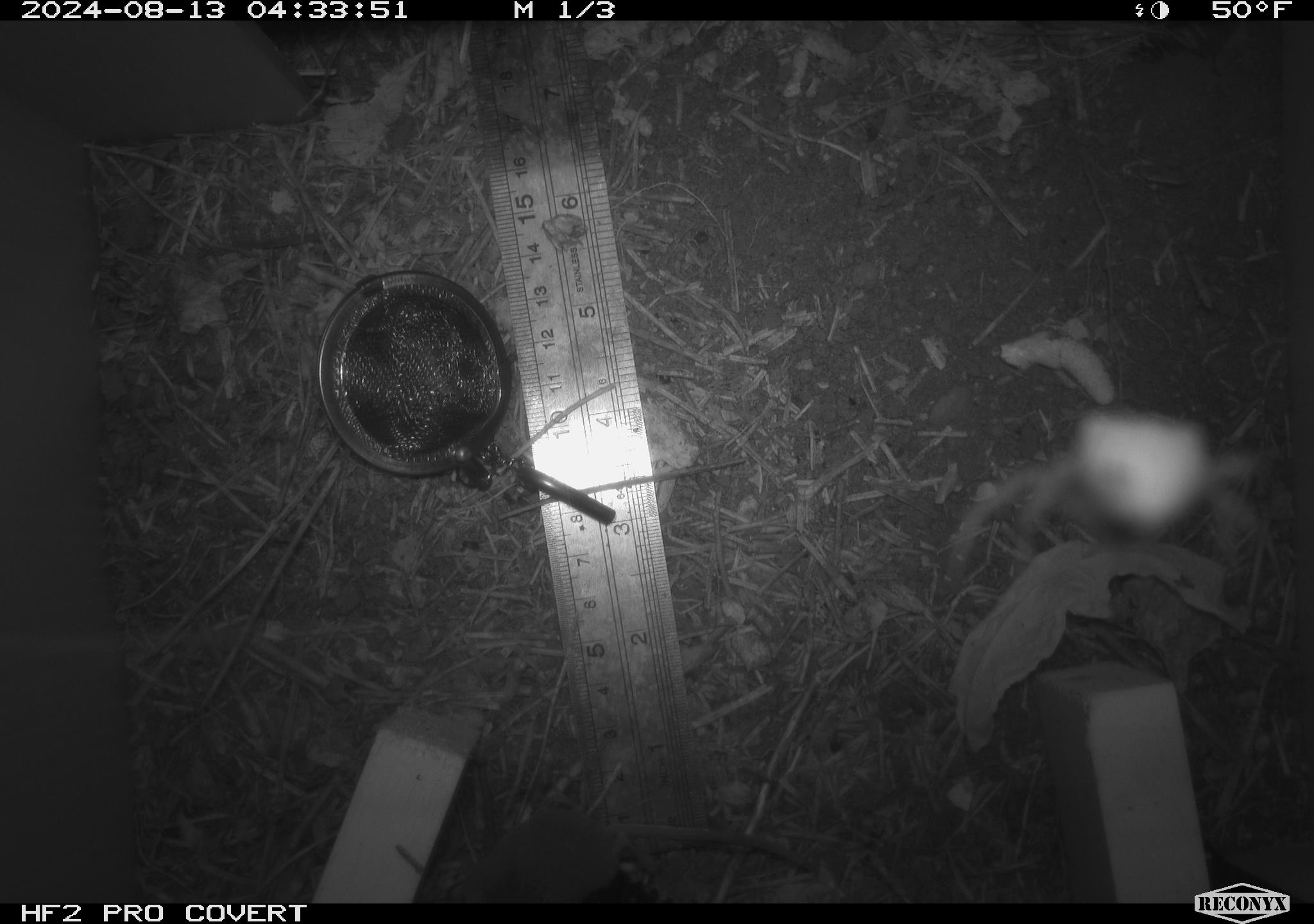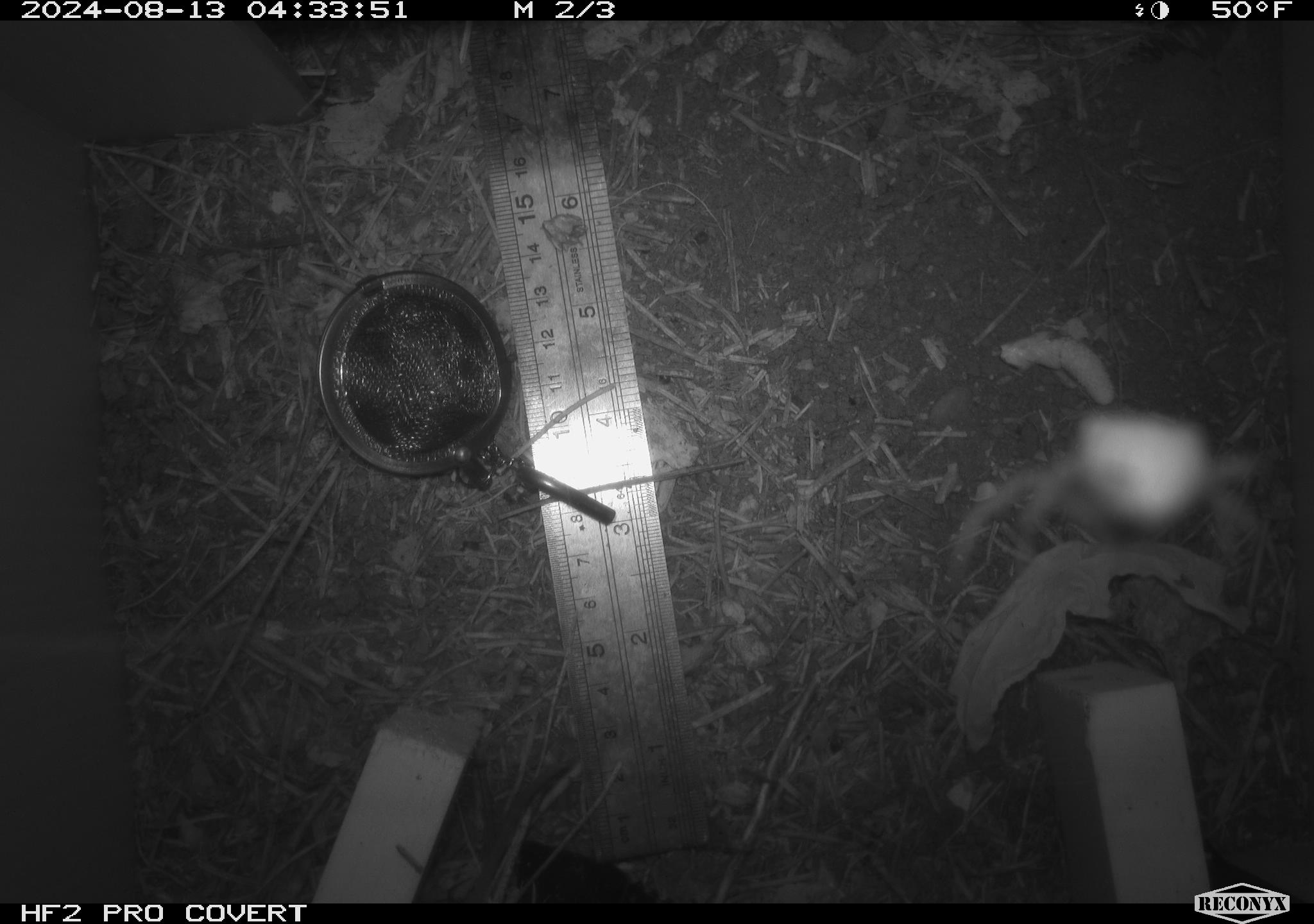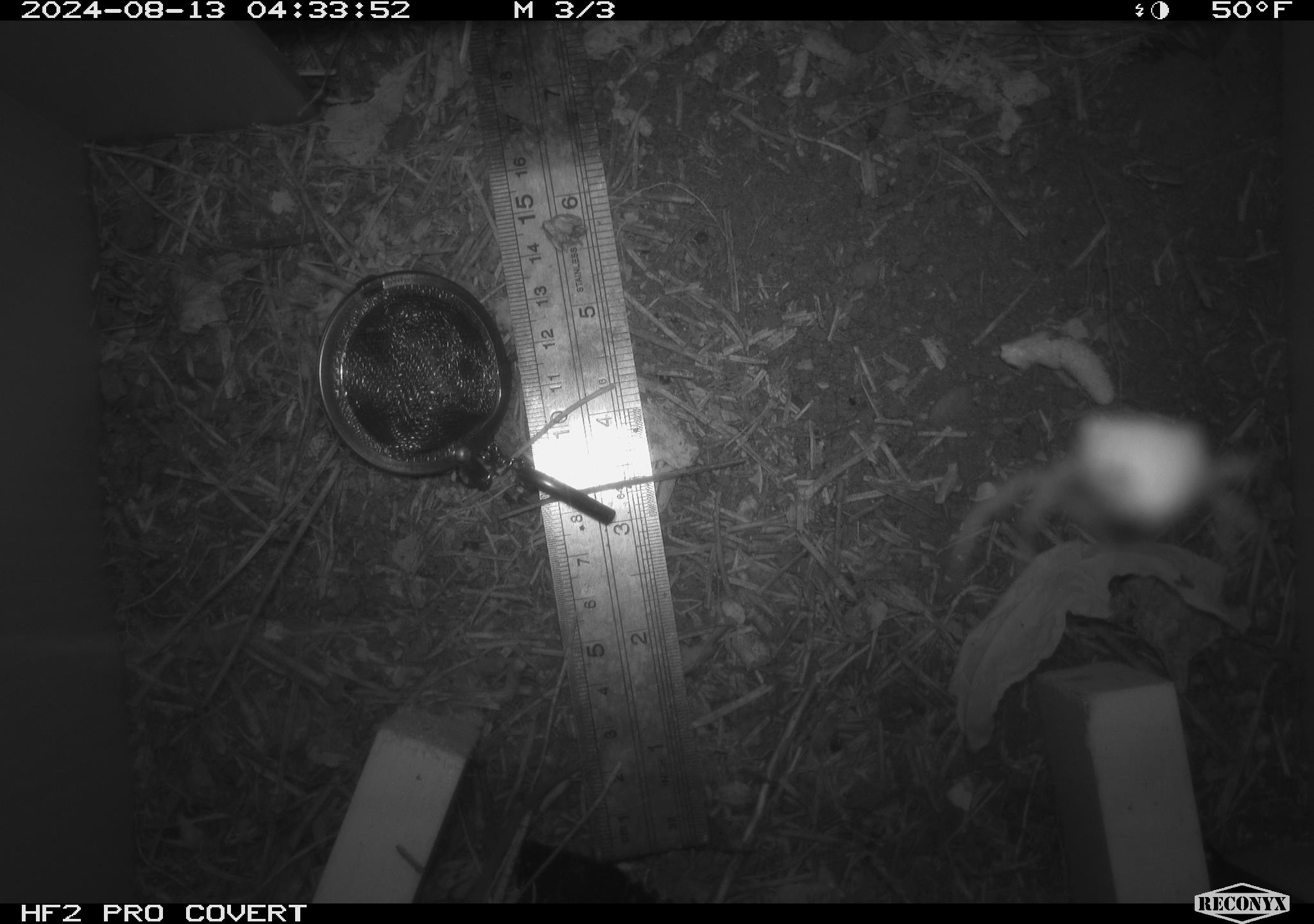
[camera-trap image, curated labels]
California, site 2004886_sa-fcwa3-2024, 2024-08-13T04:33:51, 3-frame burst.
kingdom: Animalia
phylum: Chordata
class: Mammalia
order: Eulipotyphla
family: Soricidae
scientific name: Soricidae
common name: shrews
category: soricidae family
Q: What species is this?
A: Soricidae family (shrews) (Soricidae).